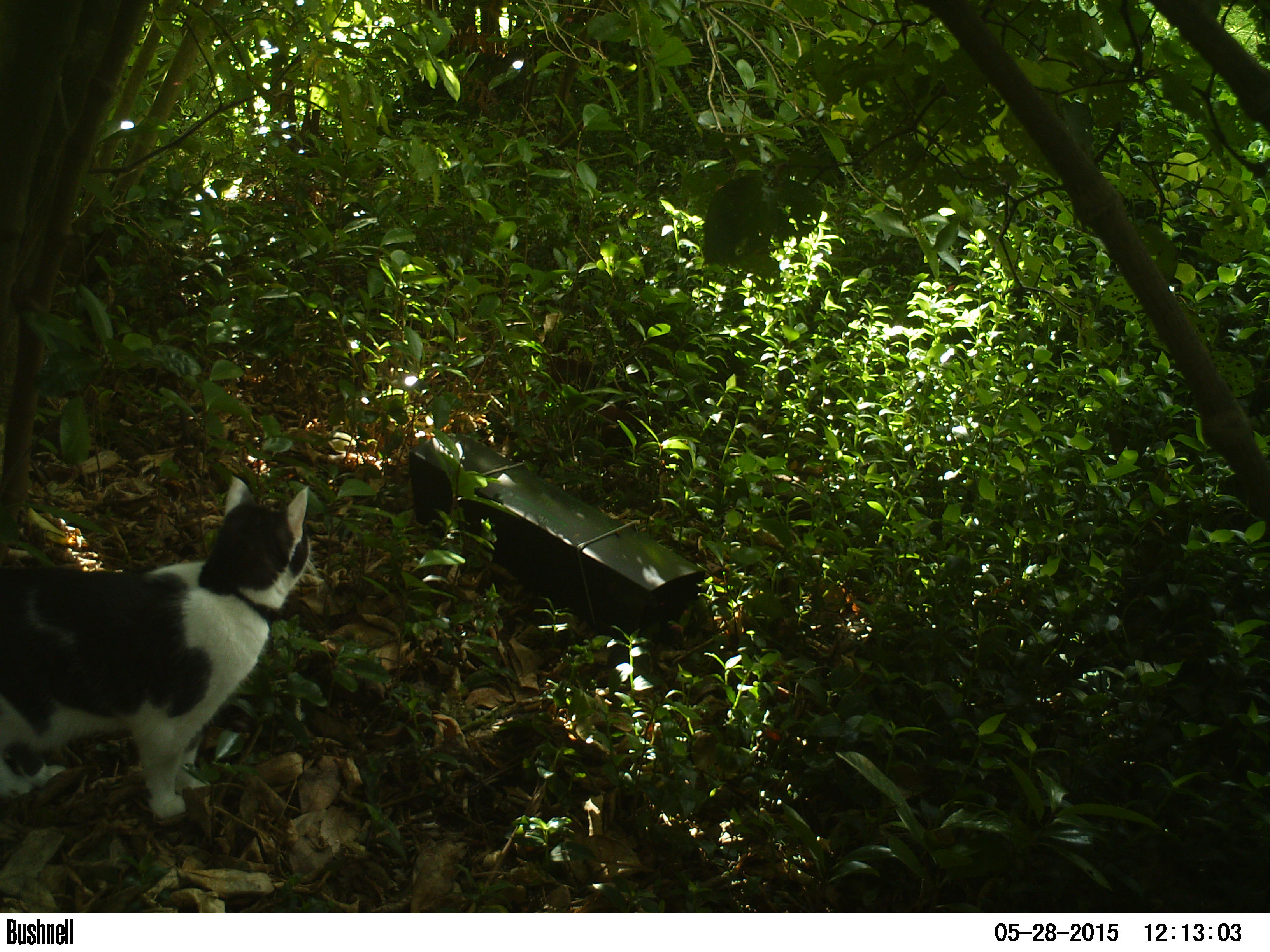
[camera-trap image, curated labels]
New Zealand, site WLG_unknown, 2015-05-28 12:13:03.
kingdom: Animalia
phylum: Chordata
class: Mammalia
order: Carnivora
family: Felidae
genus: Felis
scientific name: Felis catus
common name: domestic cat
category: cat